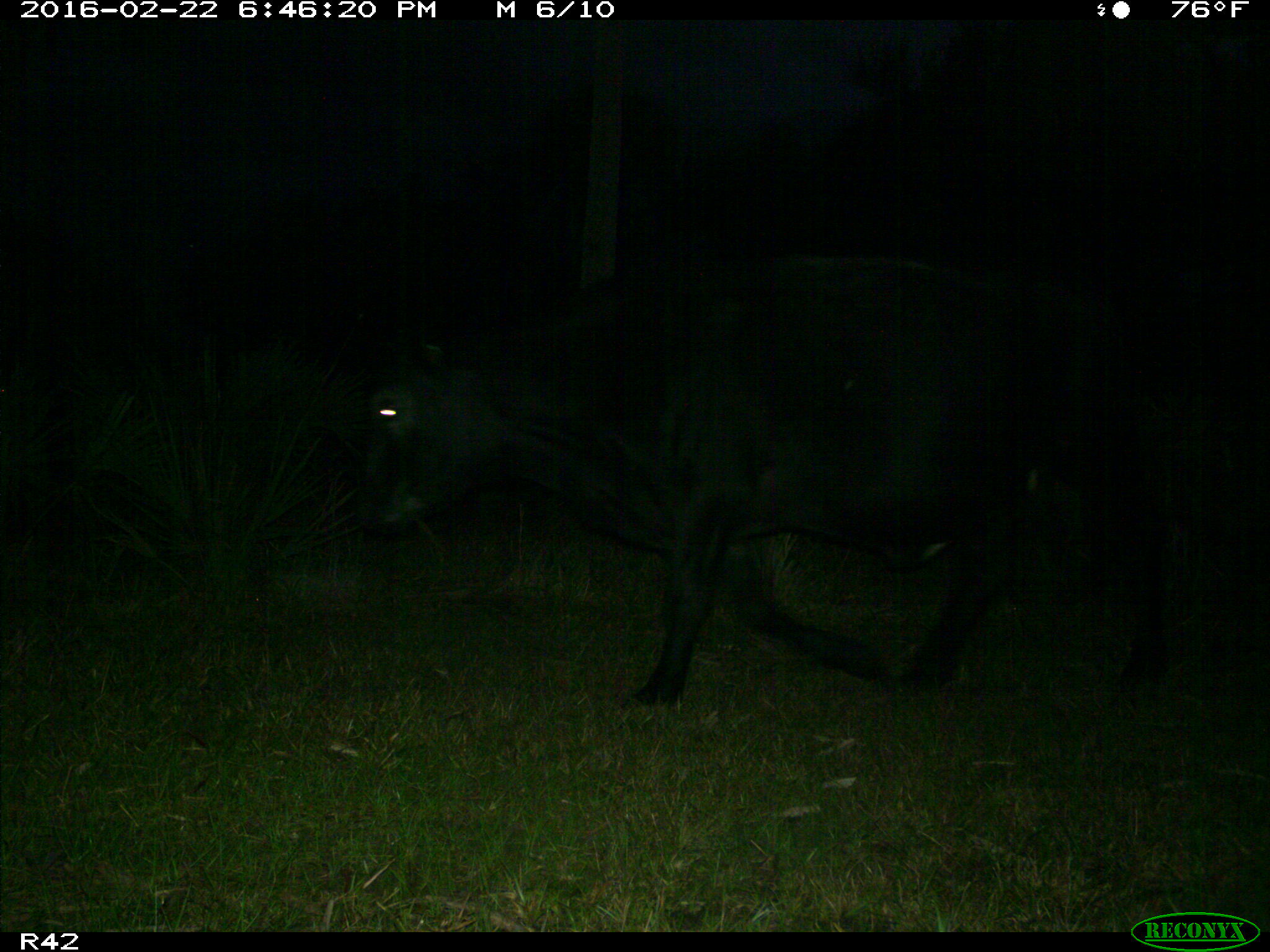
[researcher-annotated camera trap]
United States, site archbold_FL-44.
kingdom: Animalia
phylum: Chordata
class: Mammalia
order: Artiodactyla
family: Bovidae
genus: Bos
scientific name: Bos taurus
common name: domestic cow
Bos taurus (domestic cow).